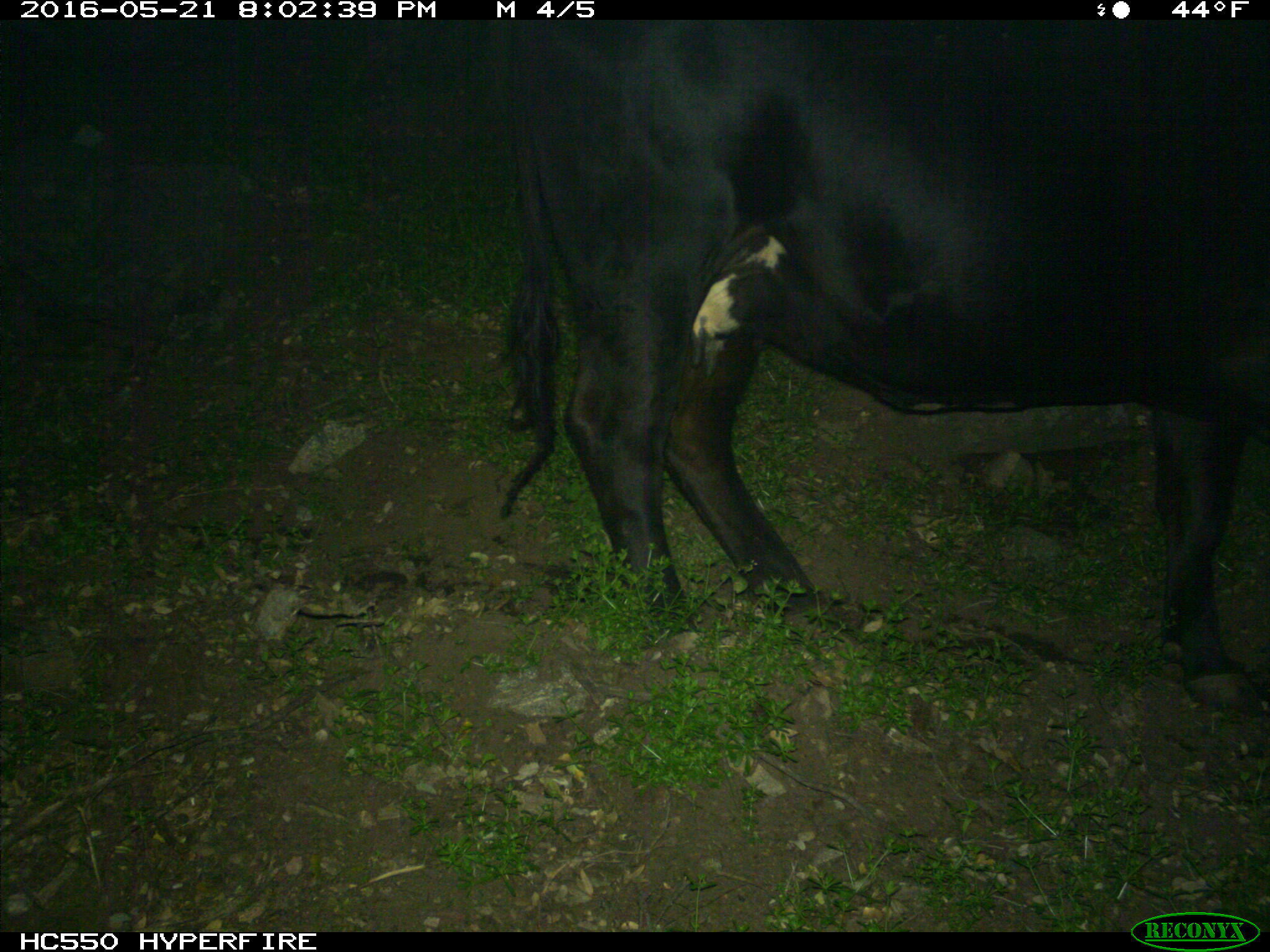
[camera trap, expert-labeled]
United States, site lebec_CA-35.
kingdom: Animalia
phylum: Chordata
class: Mammalia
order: Artiodactyla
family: Bovidae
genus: Bos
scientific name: Bos taurus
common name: domestic cow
Bos taurus (domestic cow).